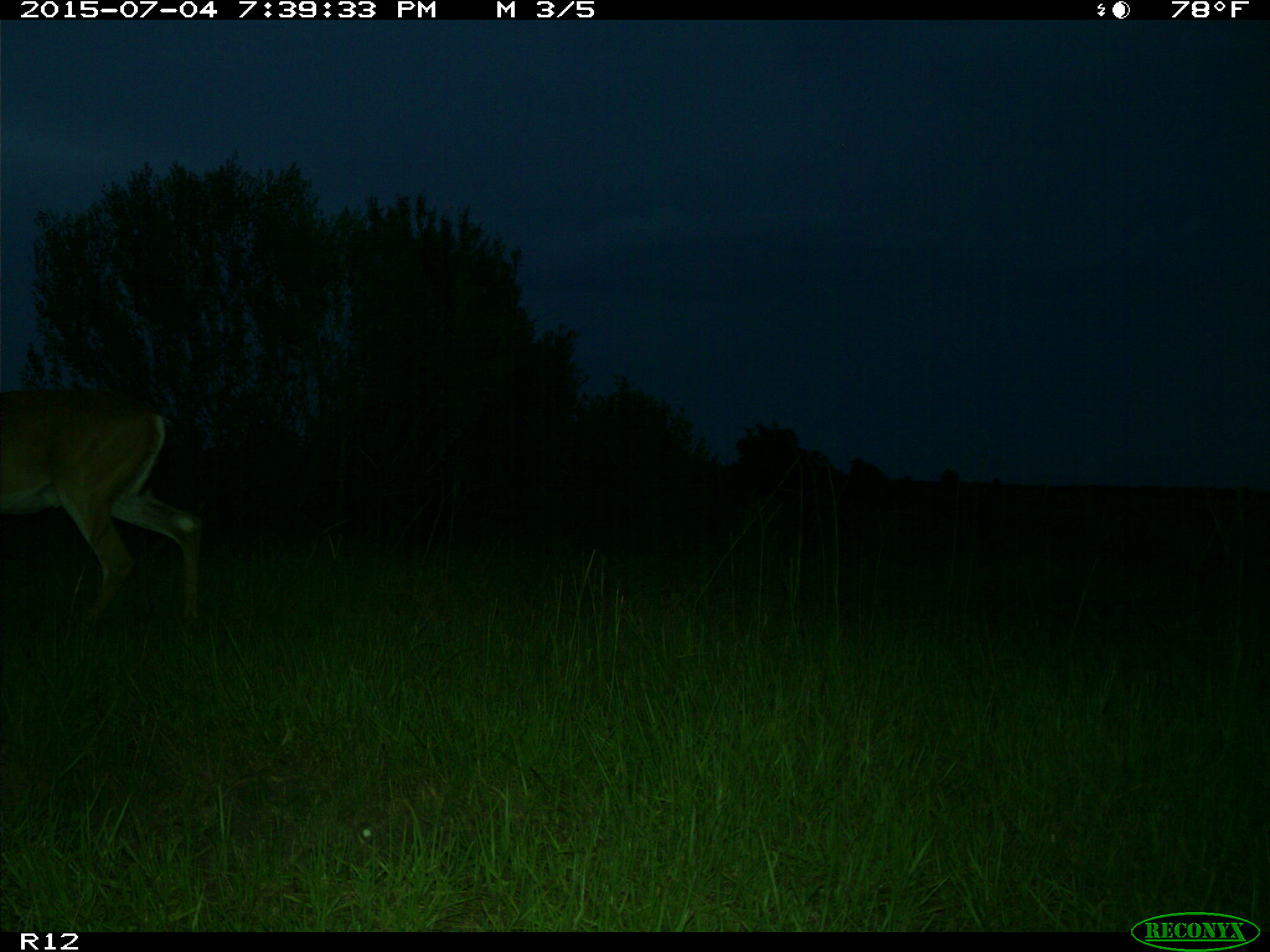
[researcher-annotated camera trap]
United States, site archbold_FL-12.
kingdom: Animalia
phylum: Chordata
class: Mammalia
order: Artiodactyla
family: Cervidae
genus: Odocoileus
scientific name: Odocoileus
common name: deer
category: unidentified deer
Unidentified deer (deer) (Odocoileus).